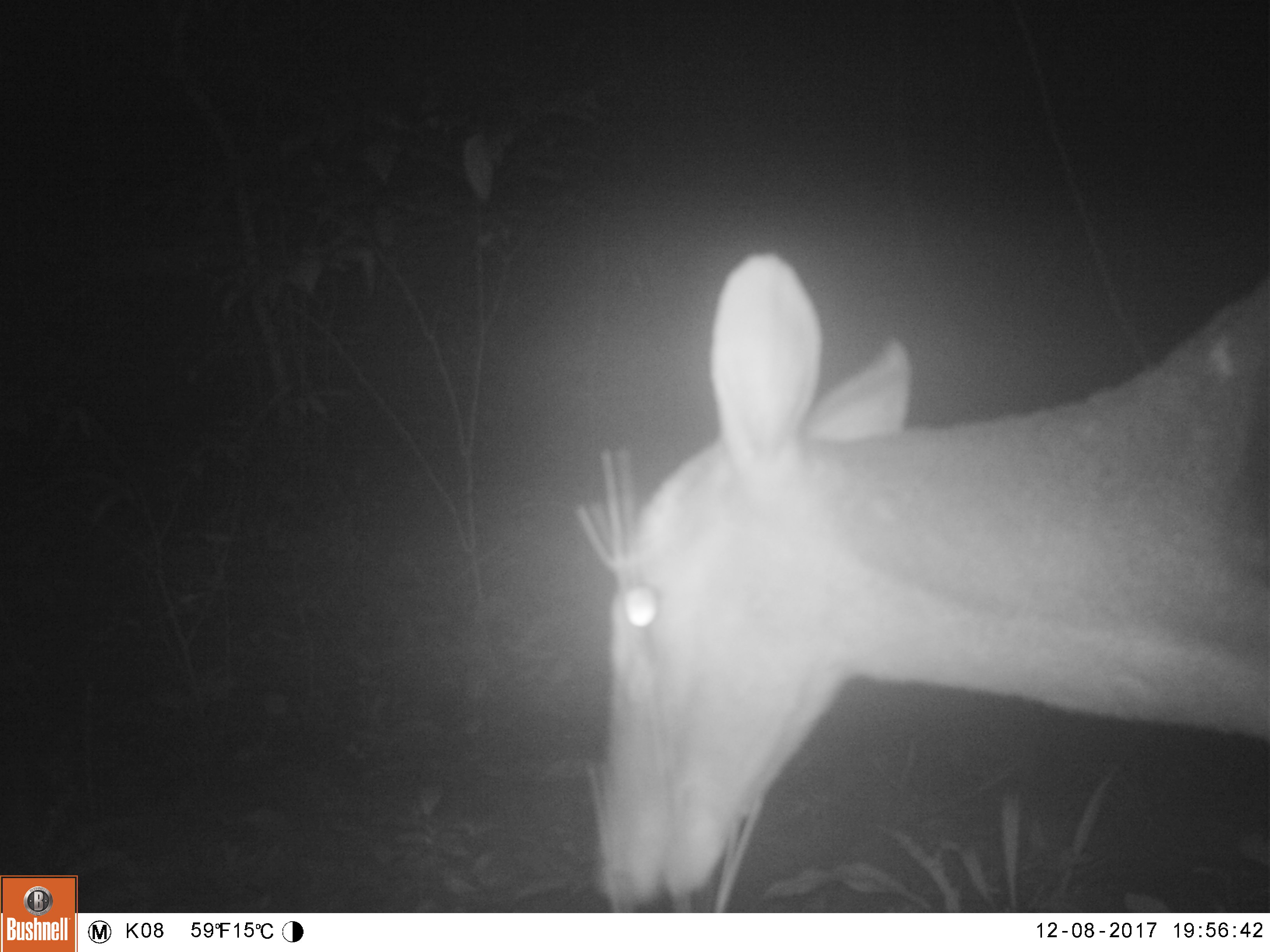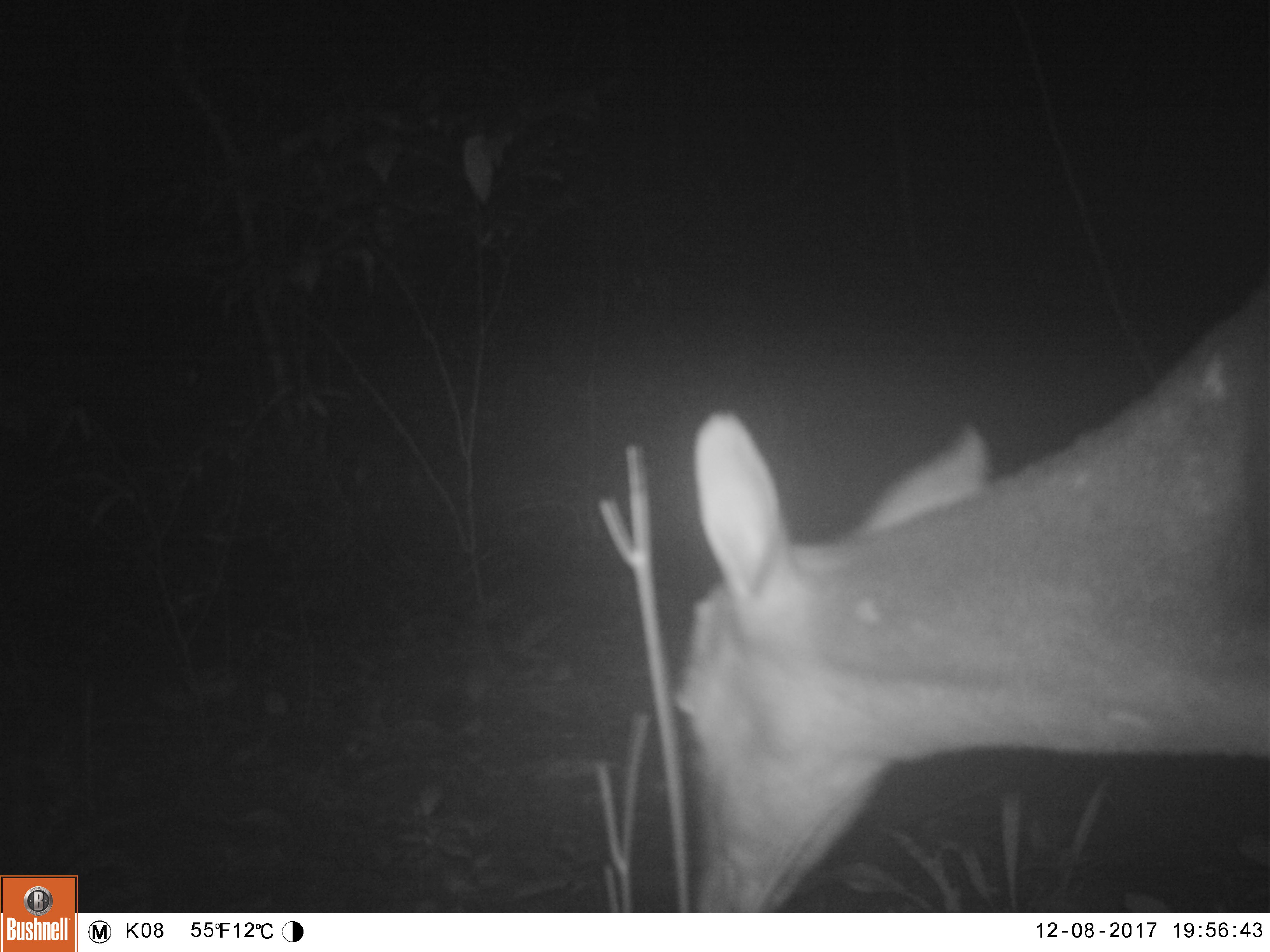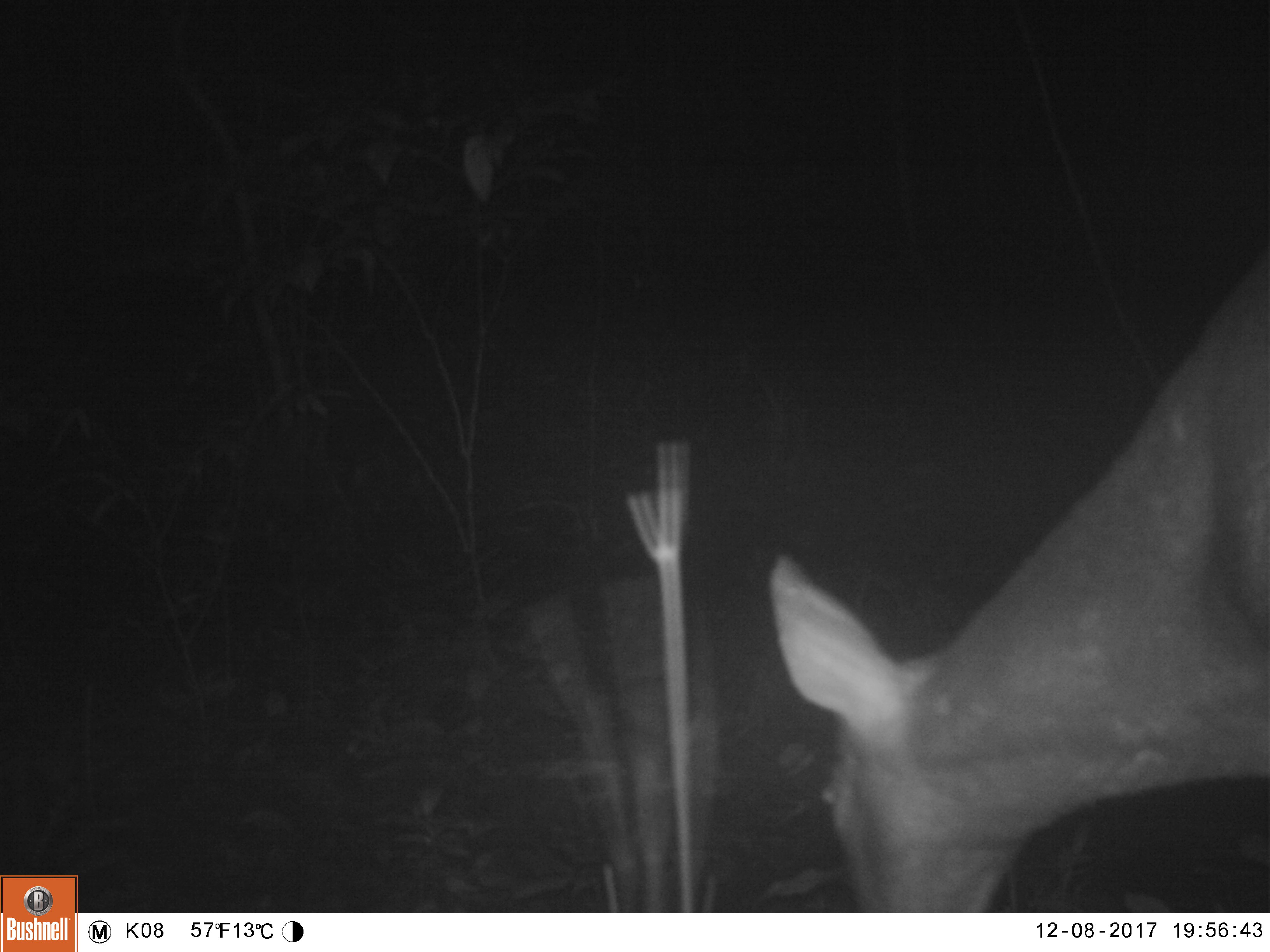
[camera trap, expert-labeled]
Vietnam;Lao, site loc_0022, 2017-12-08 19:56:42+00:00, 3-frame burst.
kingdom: Animalia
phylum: Chordata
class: Mammalia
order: Artiodactyla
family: Cervidae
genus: Muntiacus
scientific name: Muntiacus vuquangensis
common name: large-antlered muntjac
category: large antlered muntjac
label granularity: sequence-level